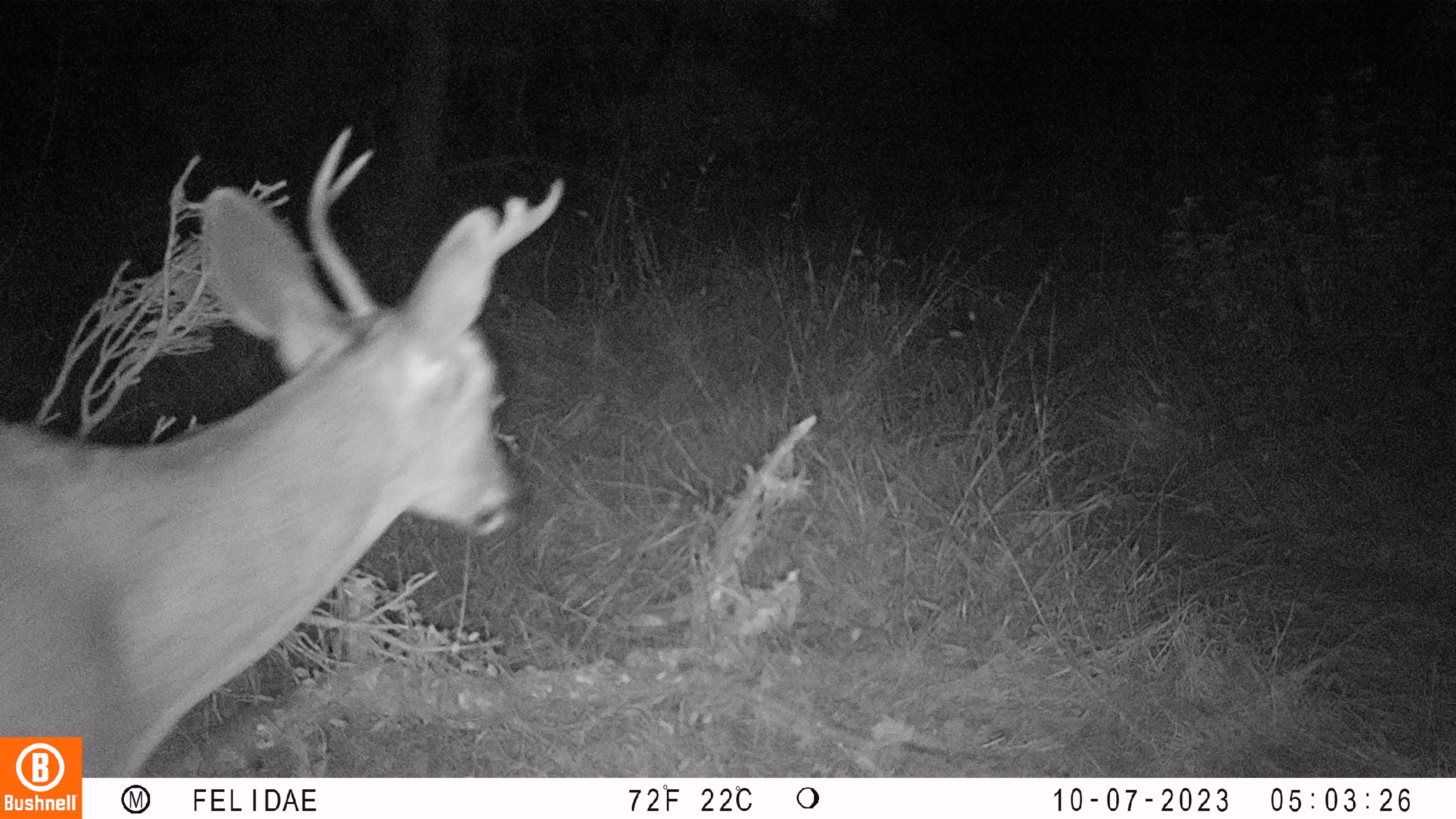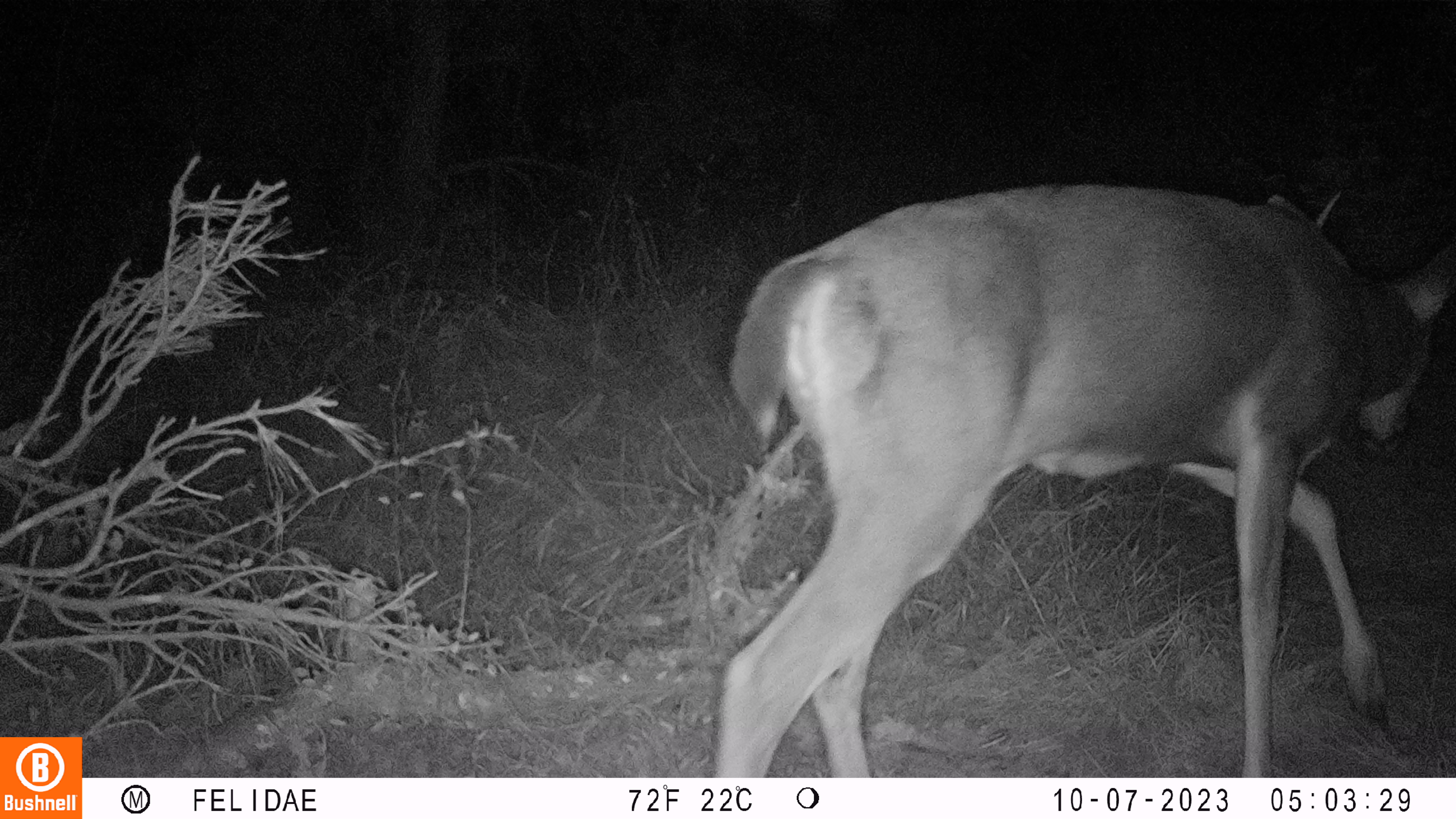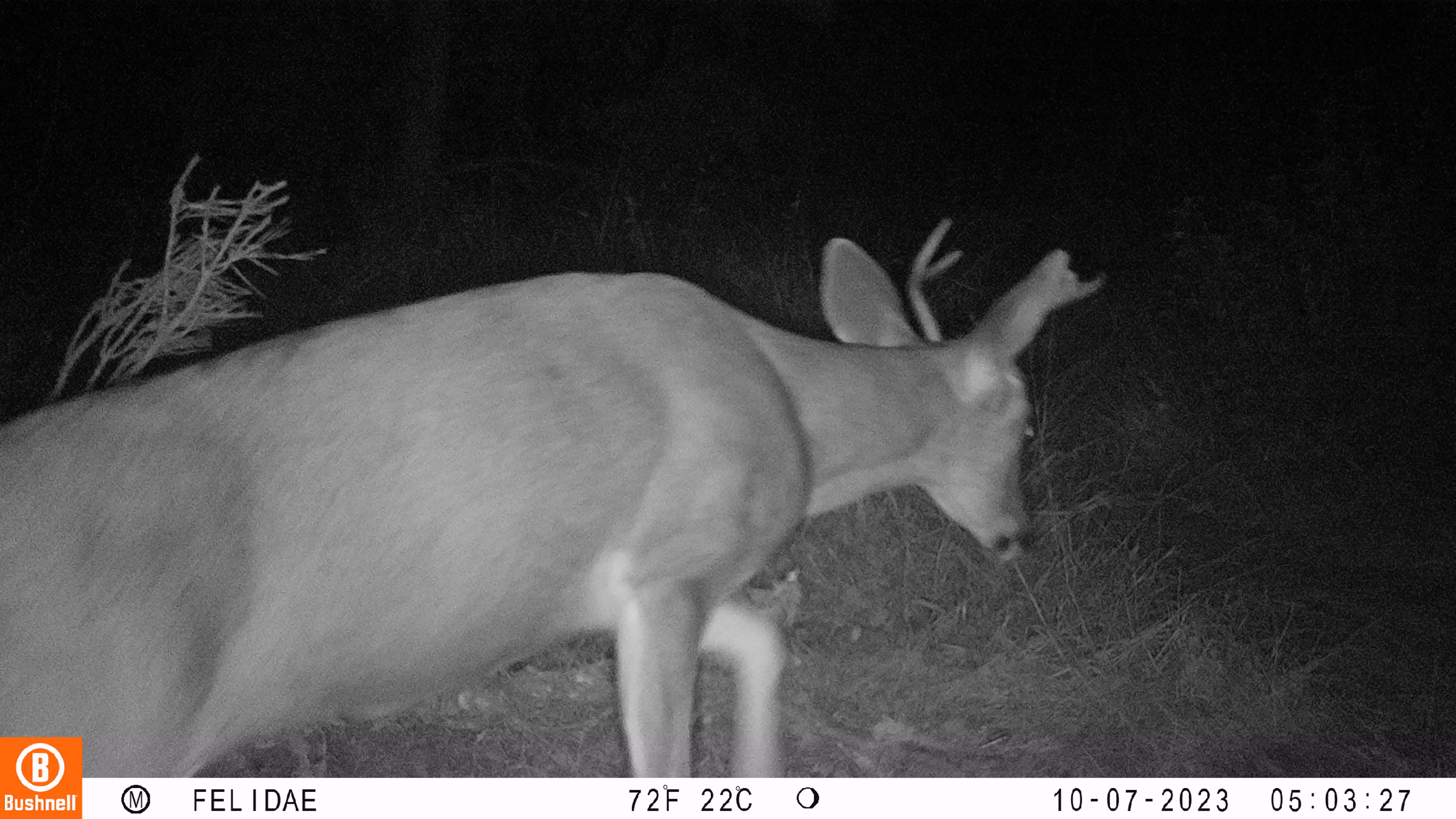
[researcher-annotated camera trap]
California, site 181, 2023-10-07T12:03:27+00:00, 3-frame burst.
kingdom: Animalia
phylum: Chordata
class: Mammalia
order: Artiodactyla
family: Cervidae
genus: Odocoileus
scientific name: Odocoileus hemionus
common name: mule deer